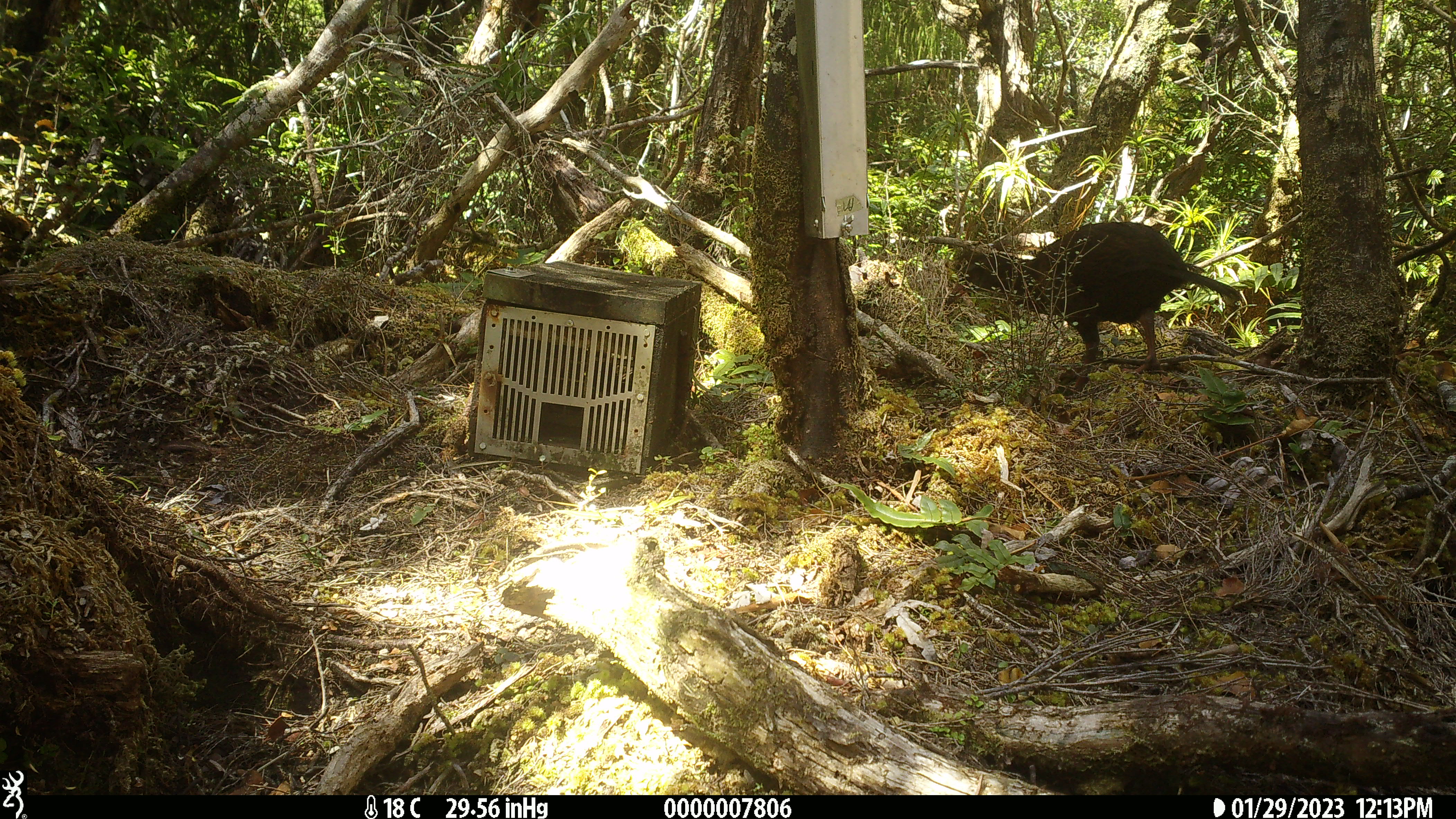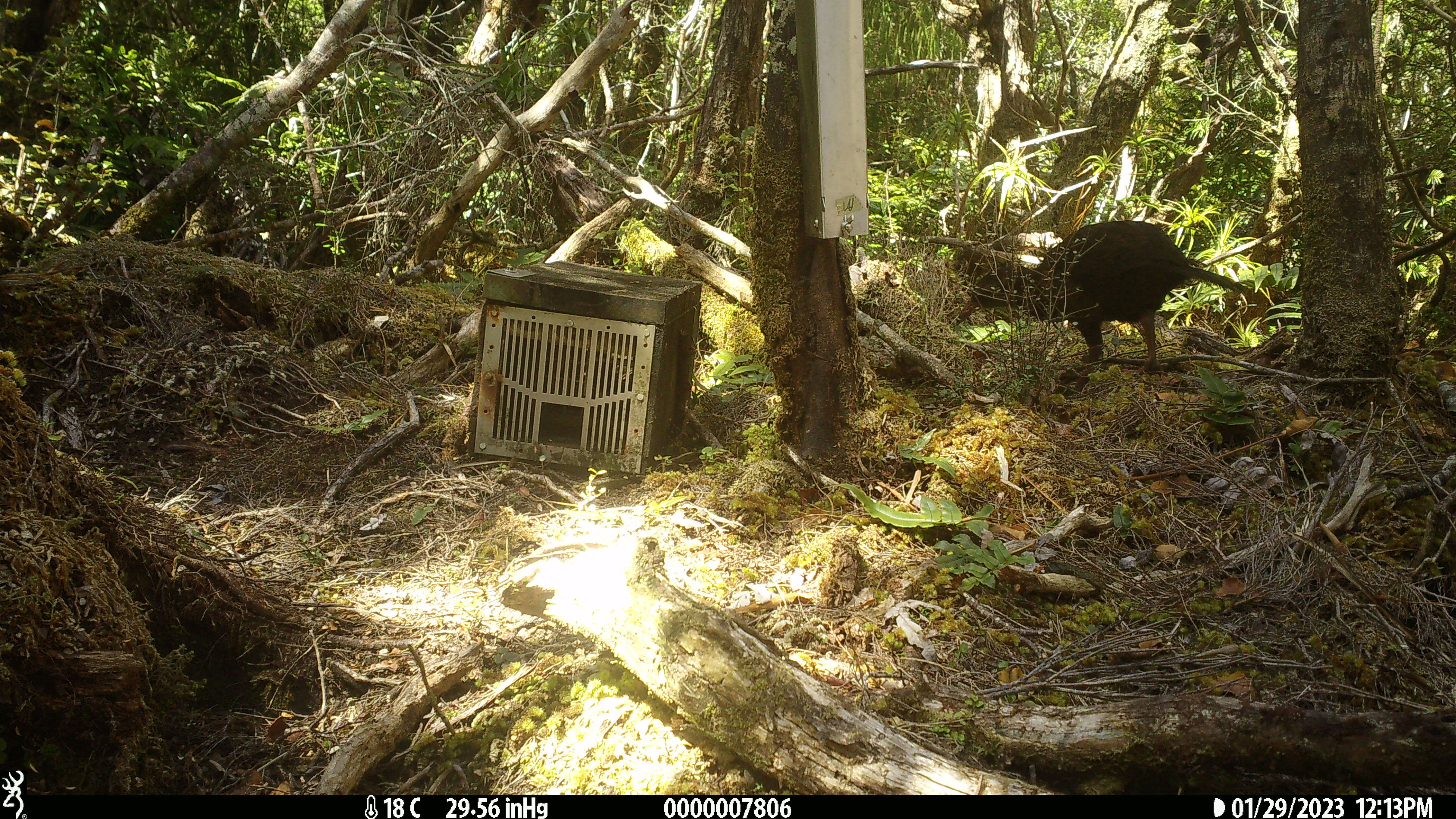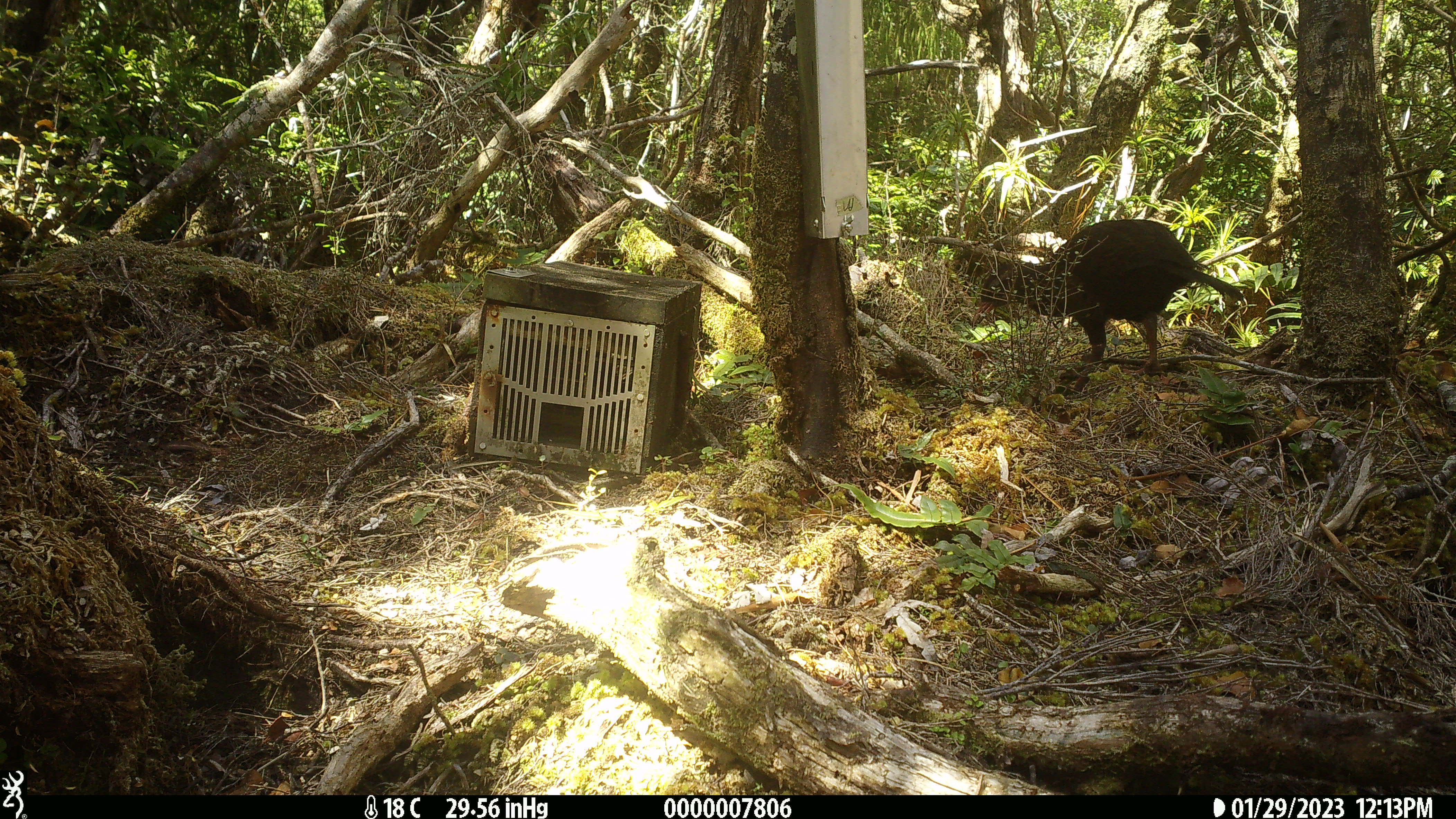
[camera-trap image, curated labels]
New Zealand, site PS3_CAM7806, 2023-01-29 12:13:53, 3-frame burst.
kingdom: Animalia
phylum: Chordata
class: Aves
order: Gruiformes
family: Rallidae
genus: Gallirallus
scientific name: Gallirallus australis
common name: weka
Weka (Gallirallus australis).